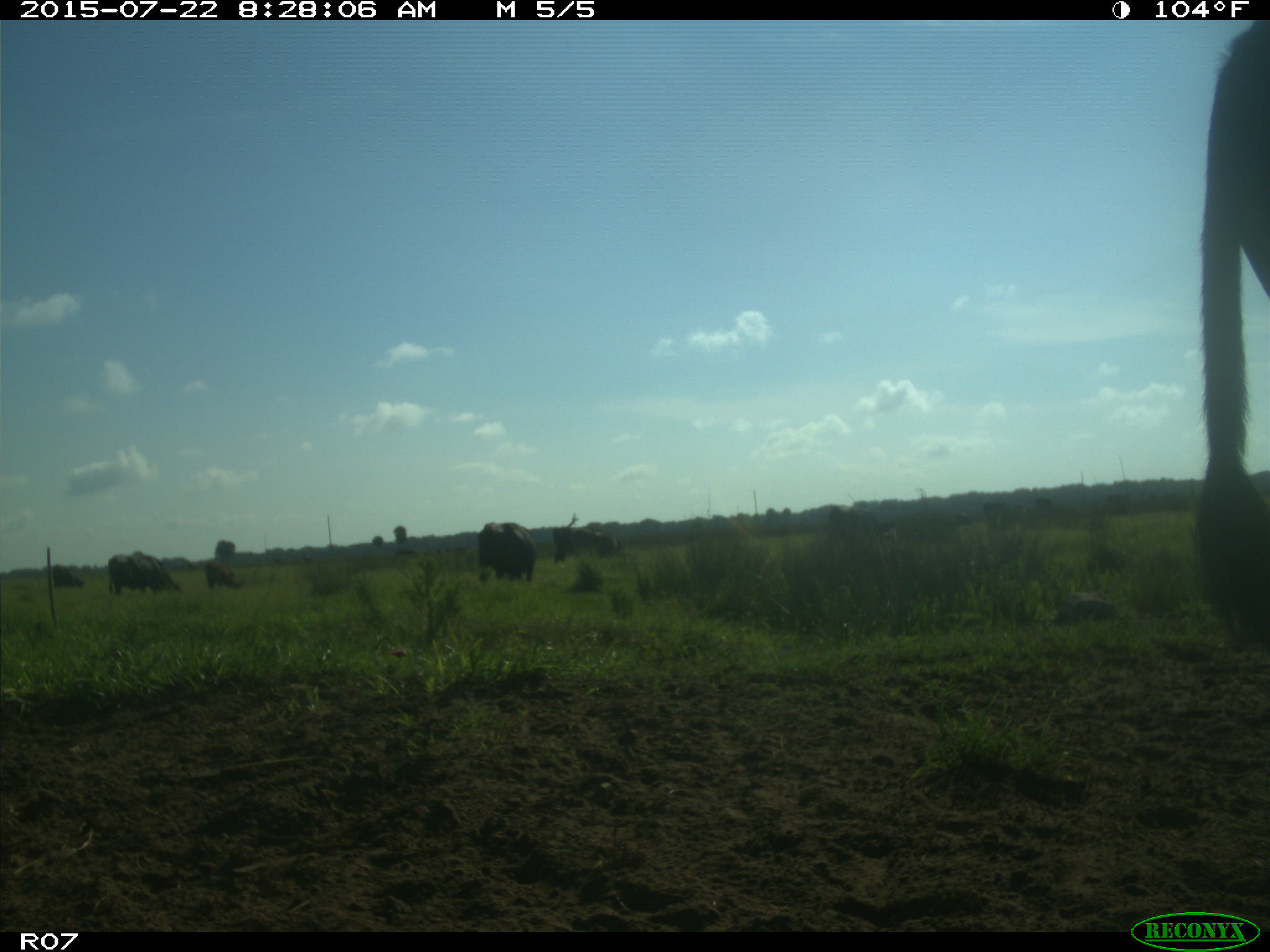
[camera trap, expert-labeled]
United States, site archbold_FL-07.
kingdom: Animalia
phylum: Chordata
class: Mammalia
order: Artiodactyla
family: Bovidae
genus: Bos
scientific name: Bos taurus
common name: domestic cow